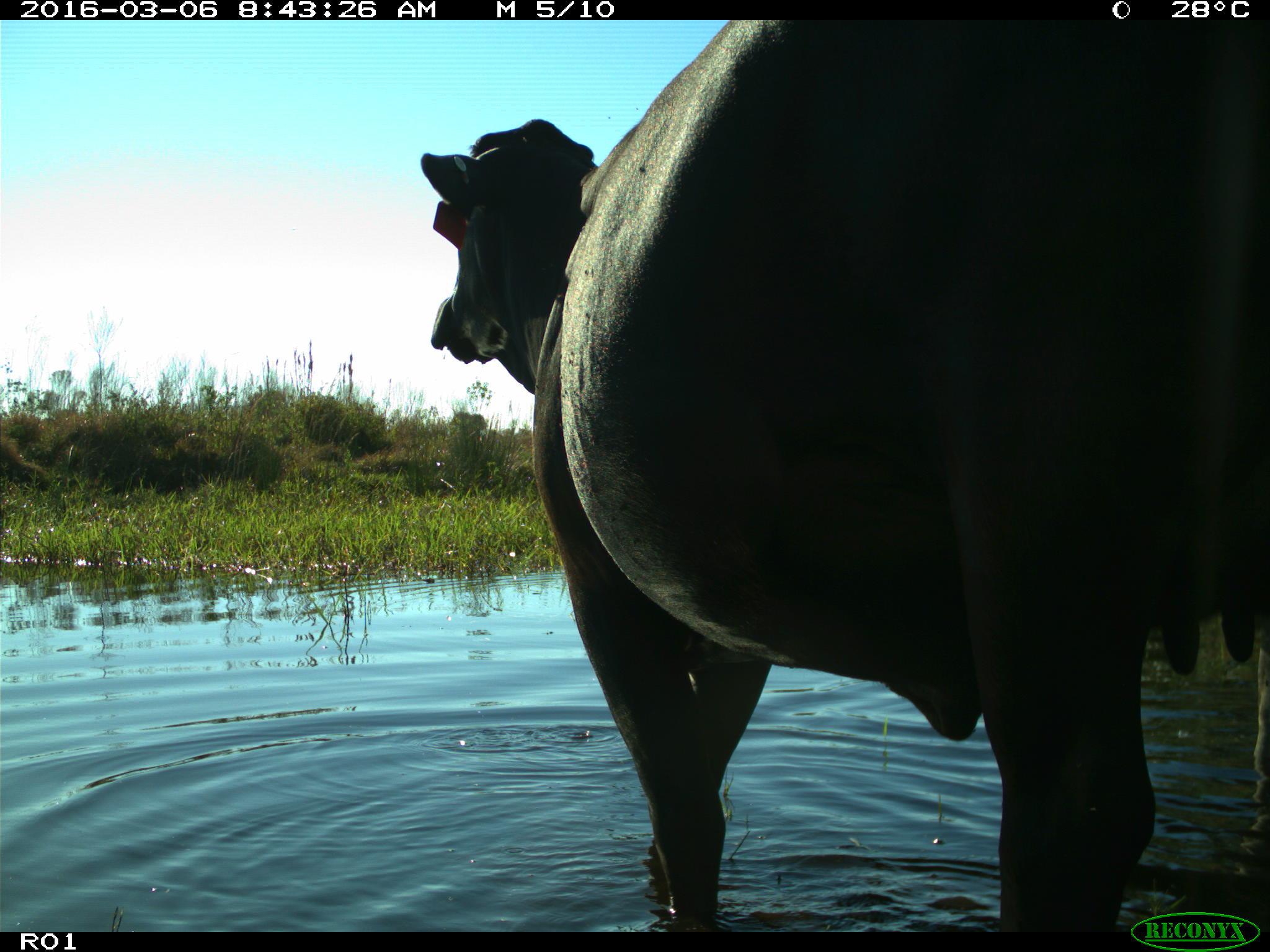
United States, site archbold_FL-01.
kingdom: Animalia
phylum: Chordata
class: Mammalia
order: Artiodactyla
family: Bovidae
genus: Bos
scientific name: Bos taurus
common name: domestic cow